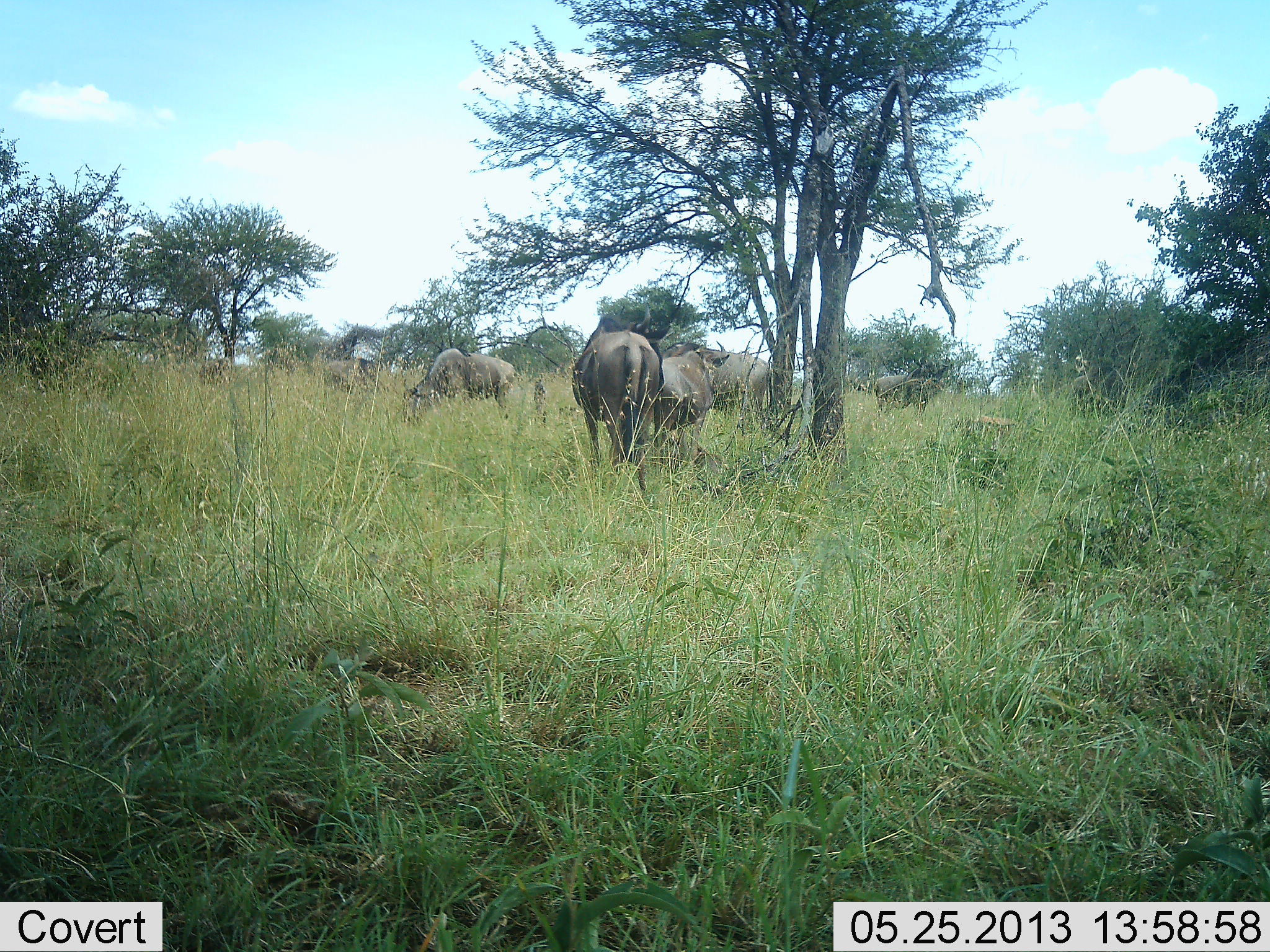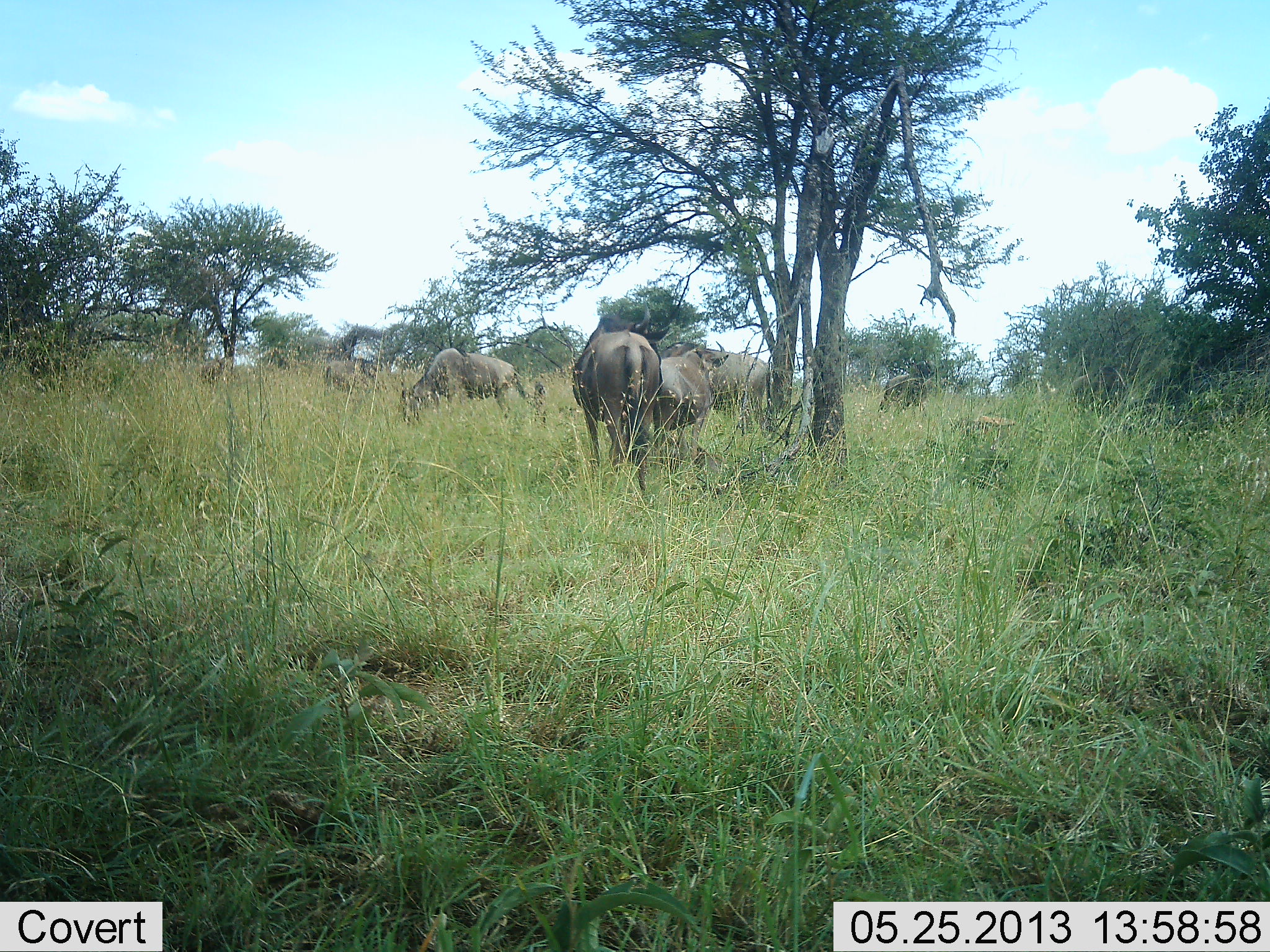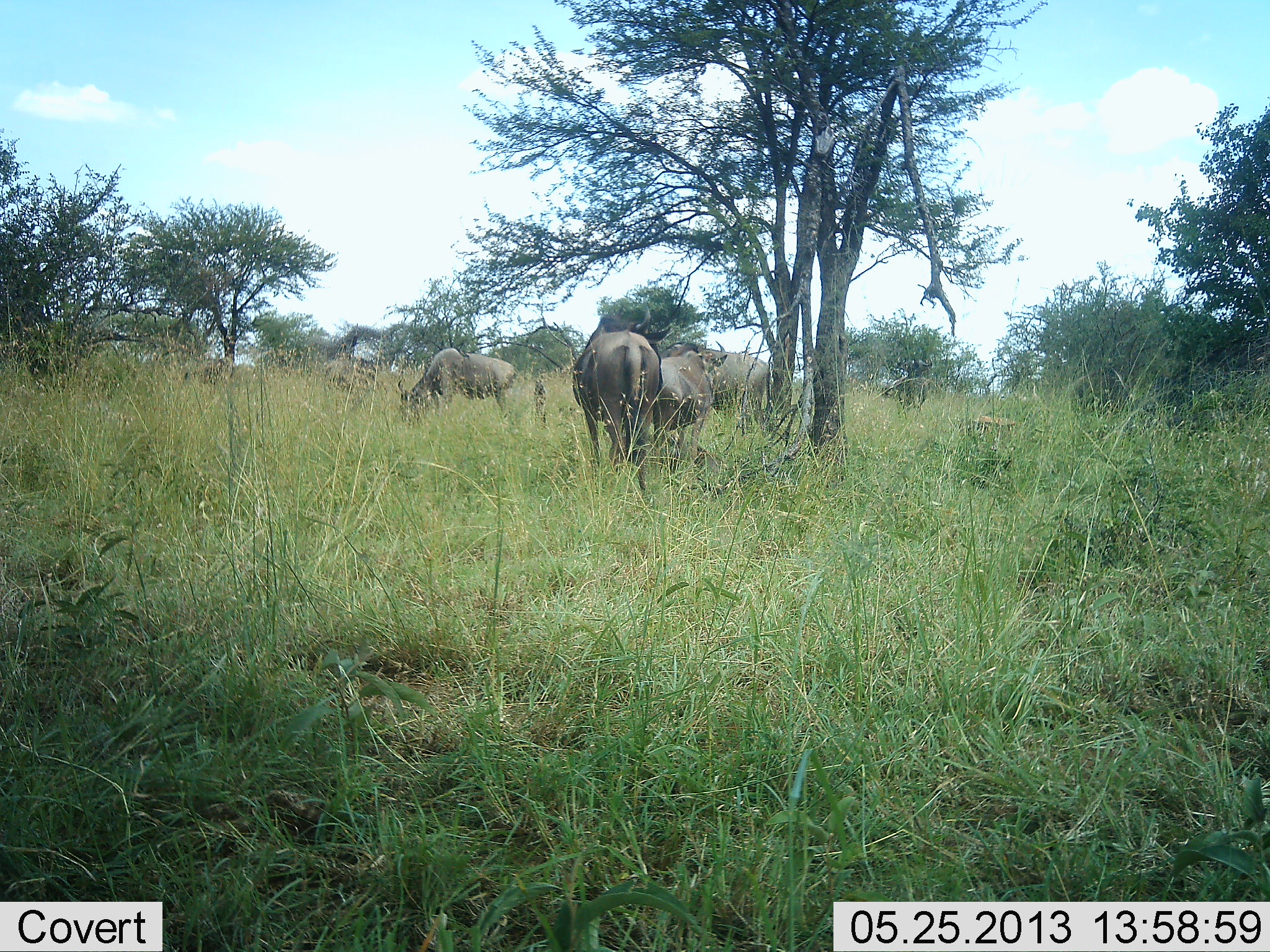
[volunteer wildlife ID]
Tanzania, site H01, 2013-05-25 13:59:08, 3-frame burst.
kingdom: Animalia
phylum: Chordata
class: Mammalia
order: Artiodactyla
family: Bovidae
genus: Connochaetes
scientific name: Connochaetes taurinus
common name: blue wildebeest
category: wildebeest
Wildebeest (blue wildebeest) (Connochaetes taurinus), count 7. Behavior (volunteer vote fractions): standing 56%, resting 0%, moving 6%, interacting 0%. Young present (vote fraction): 0%. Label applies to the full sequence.